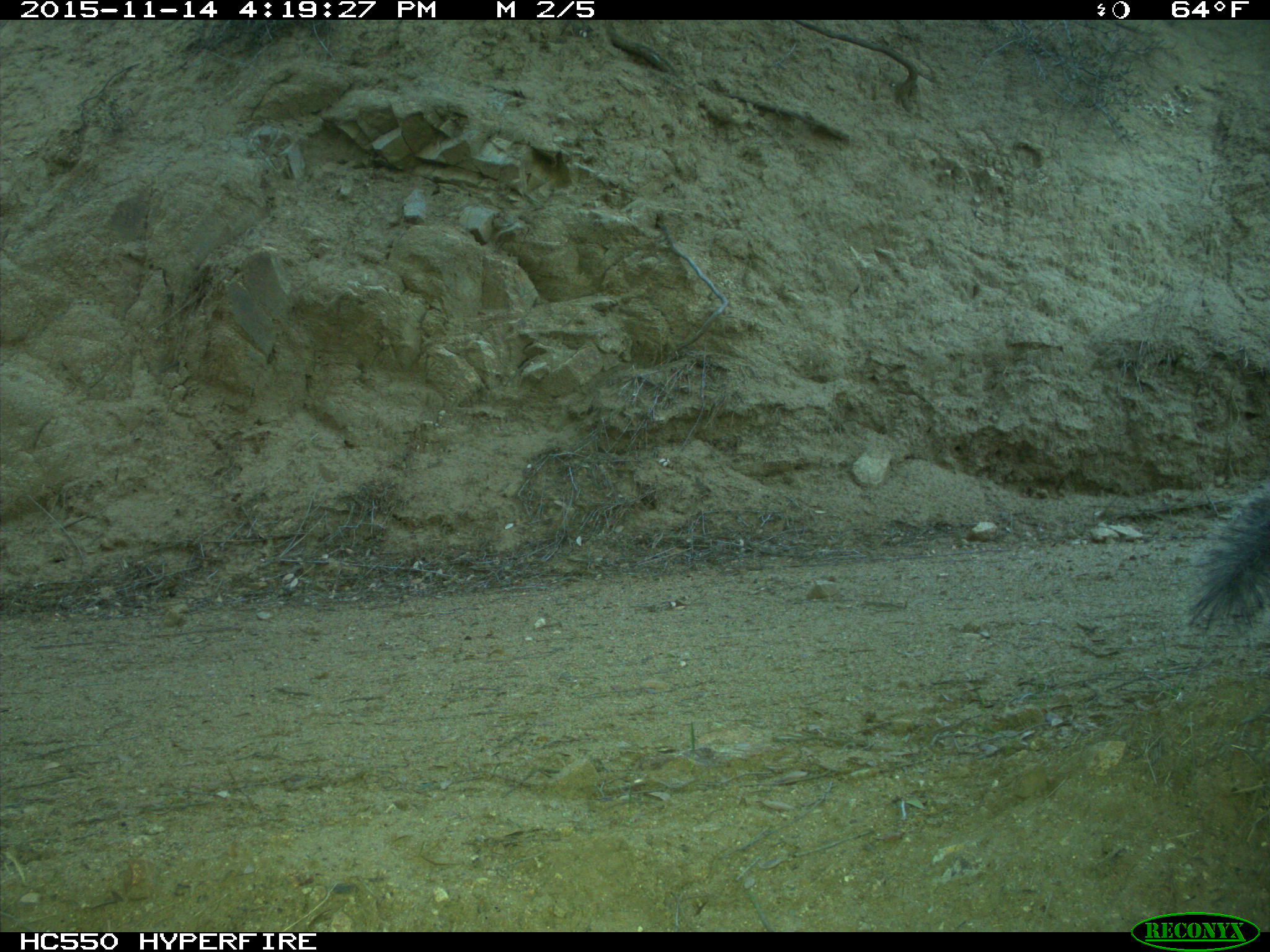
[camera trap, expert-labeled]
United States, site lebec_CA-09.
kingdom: Animalia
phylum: Chordata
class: Mammalia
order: Rodentia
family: Sciuridae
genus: Sciurus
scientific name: Sciurus carolinensis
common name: eastern gray squirrel